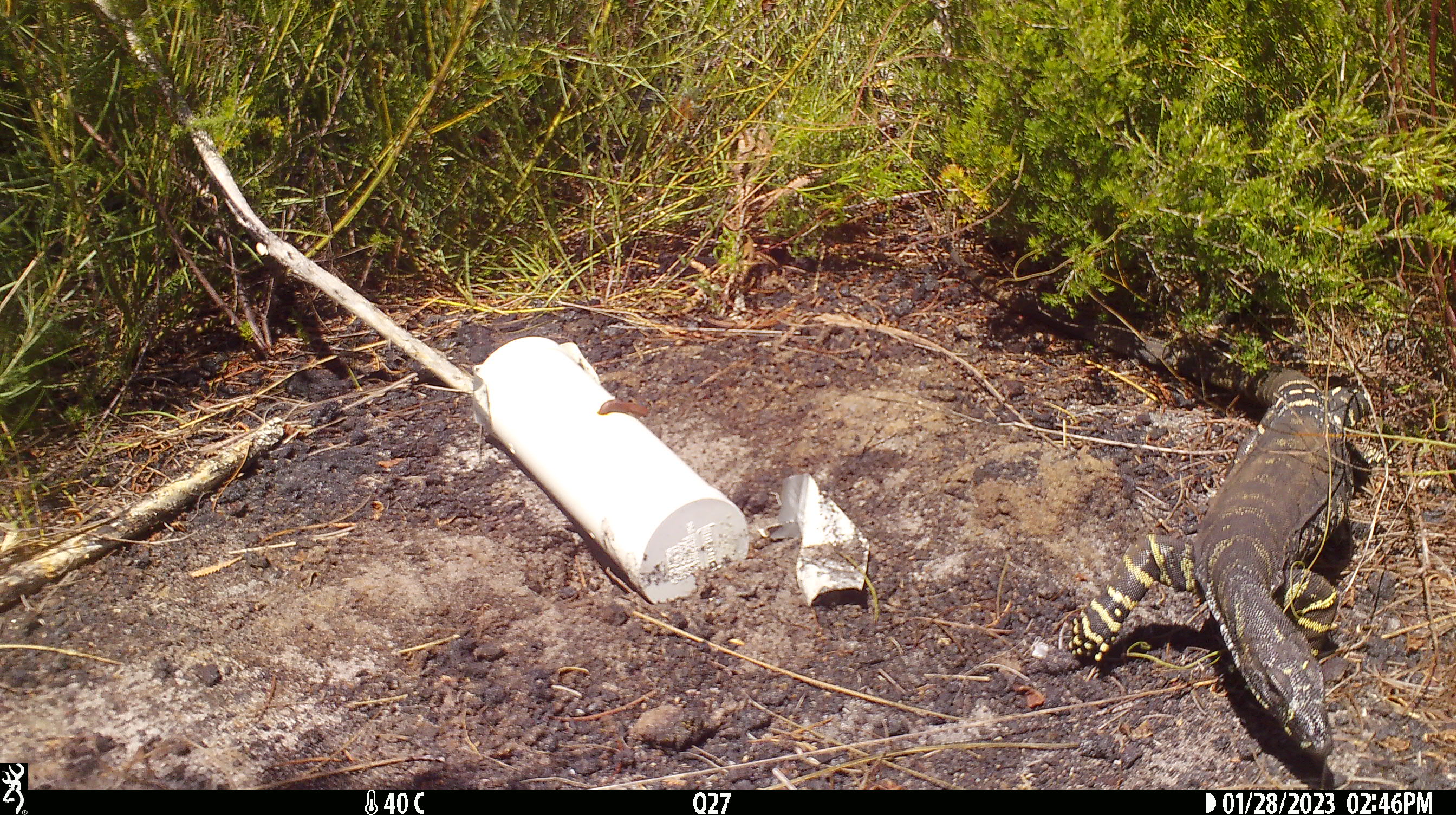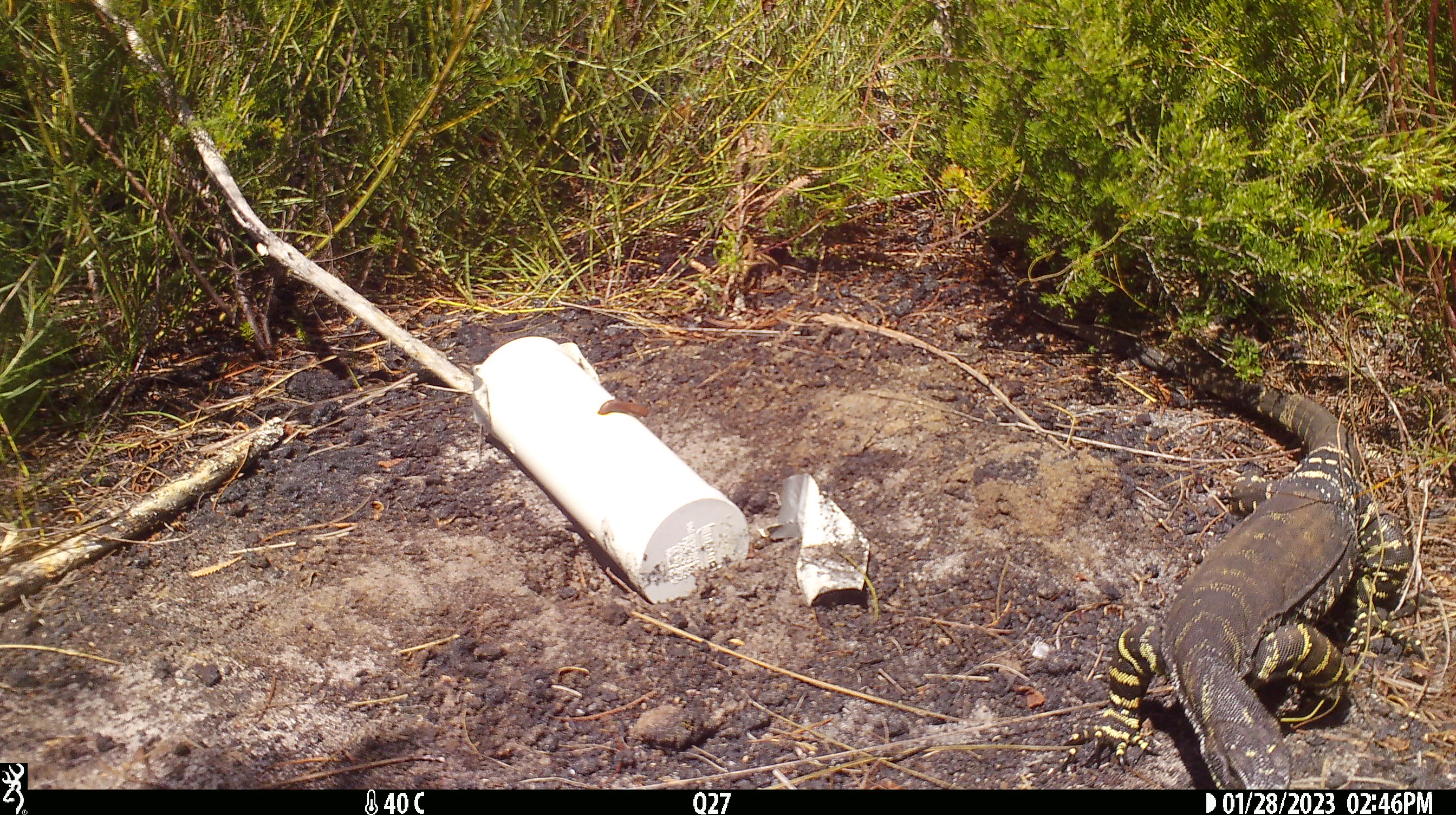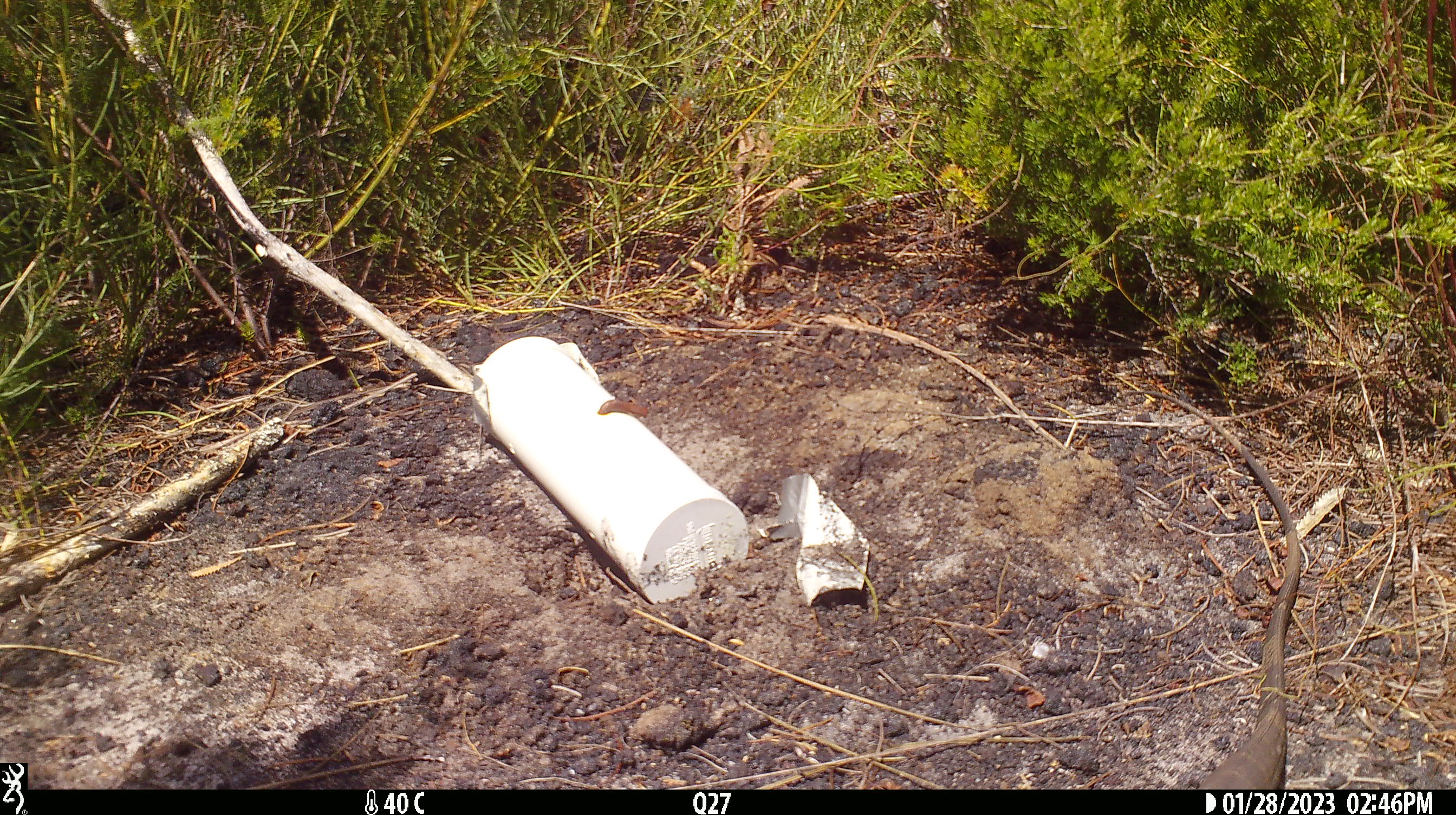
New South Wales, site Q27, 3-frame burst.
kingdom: Animalia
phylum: Chordata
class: Reptilia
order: Squamata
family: Varanidae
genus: Varanus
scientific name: Varanus varius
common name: lace monitor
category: goanna